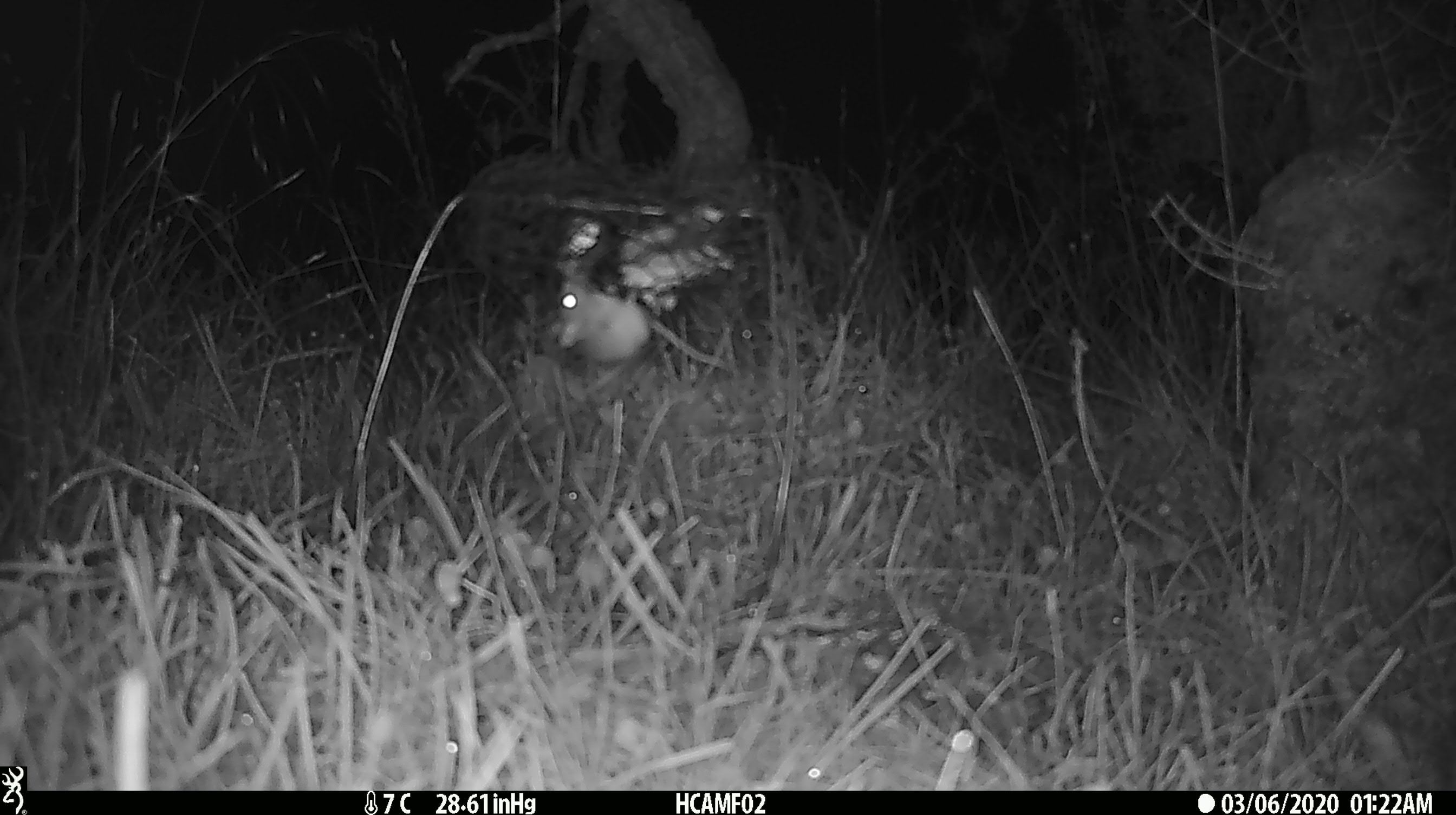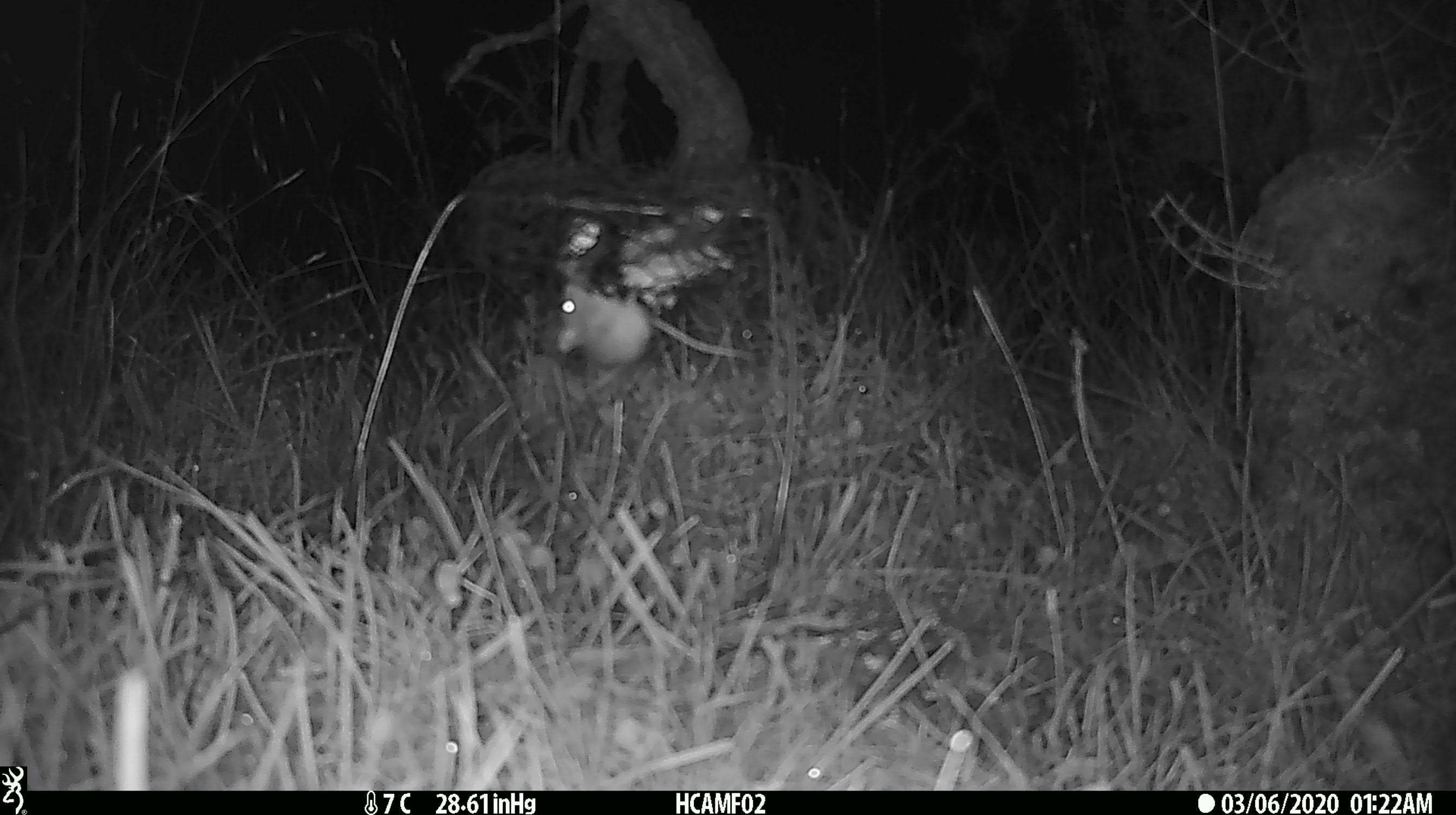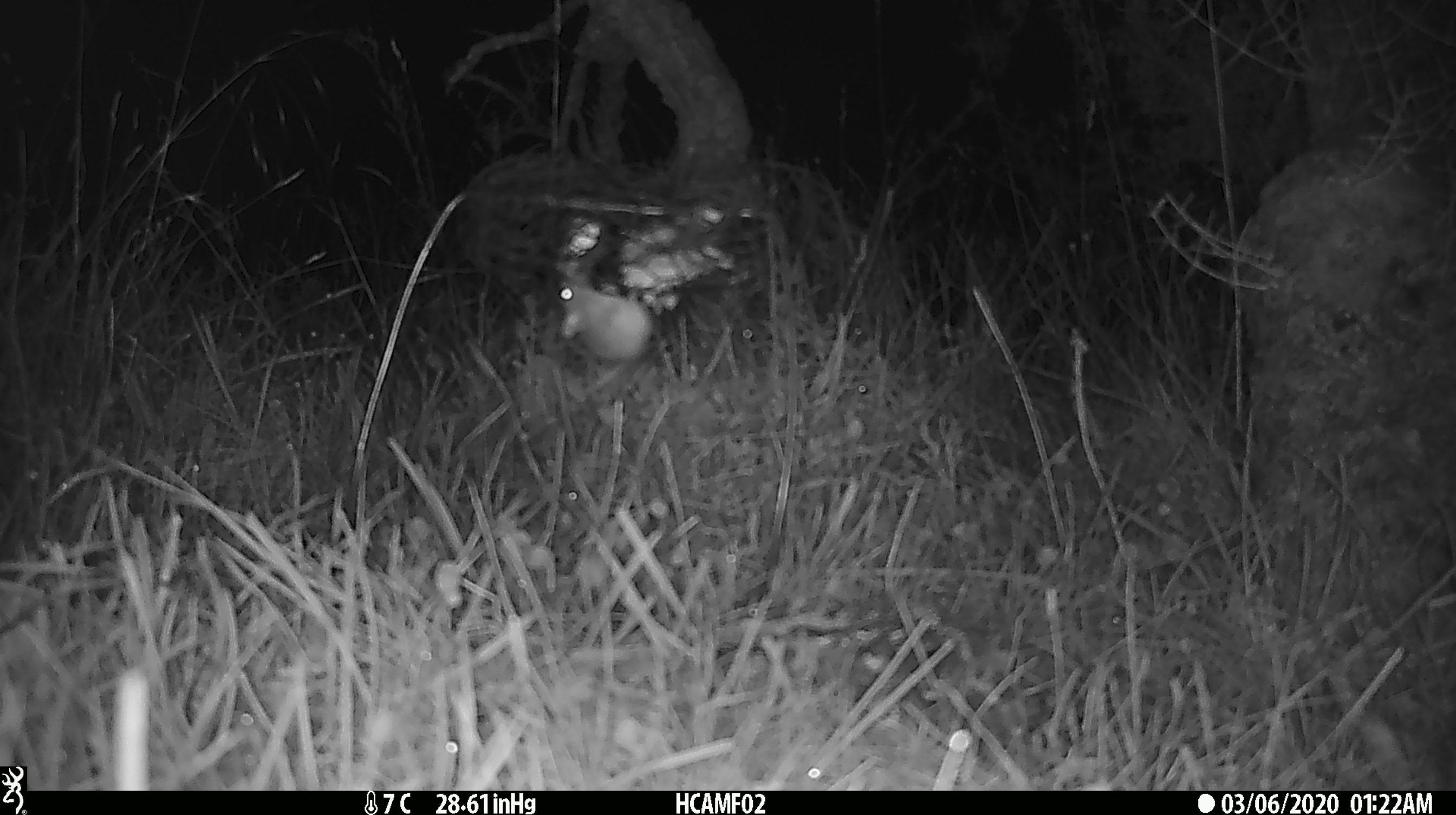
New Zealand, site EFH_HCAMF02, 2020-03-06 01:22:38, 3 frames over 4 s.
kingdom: Animalia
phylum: Chordata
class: Mammalia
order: Rodentia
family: Muridae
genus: Mus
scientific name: Mus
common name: mouse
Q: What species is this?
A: Mouse (Mus).